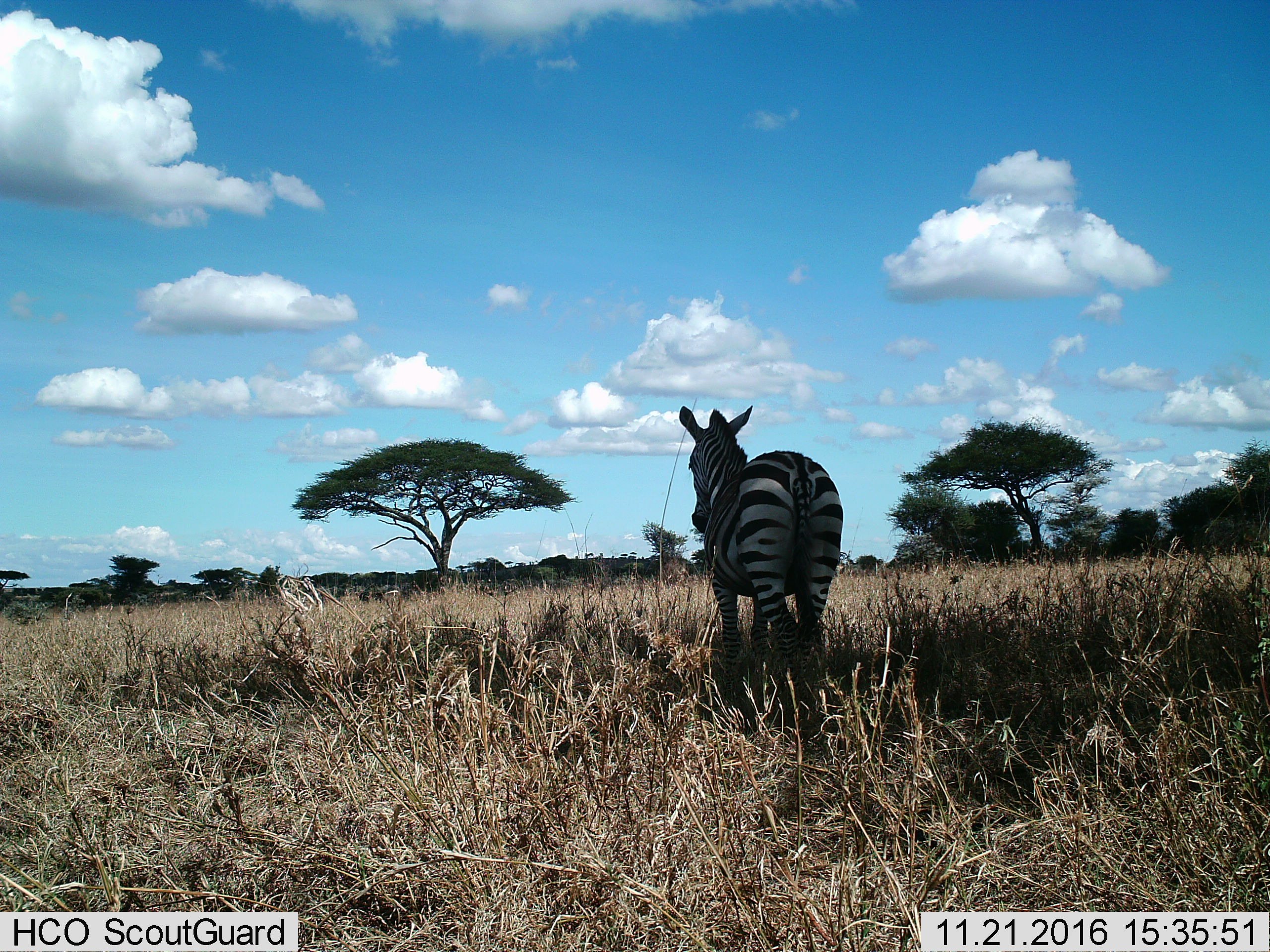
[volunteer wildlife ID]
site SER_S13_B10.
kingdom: Animalia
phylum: Chordata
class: Mammalia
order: Perissodactyla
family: Equidae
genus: Equus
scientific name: Equus quagga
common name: plains zebra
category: zebraplains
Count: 1.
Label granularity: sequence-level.